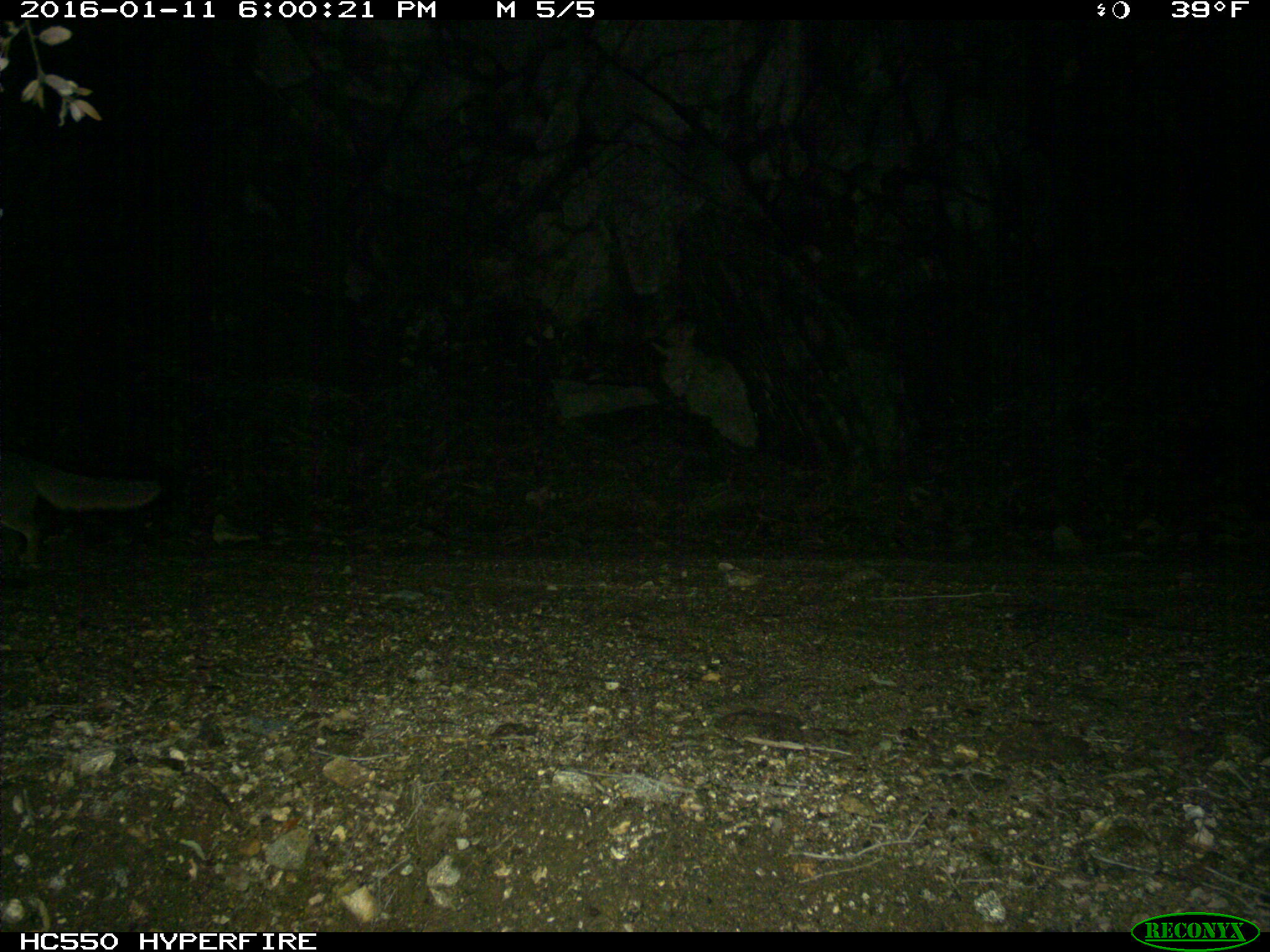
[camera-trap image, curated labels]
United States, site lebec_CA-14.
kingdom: Animalia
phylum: Chordata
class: Mammalia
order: Carnivora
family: Canidae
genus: Urocyon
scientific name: Urocyon cinereoargenteus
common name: gray fox